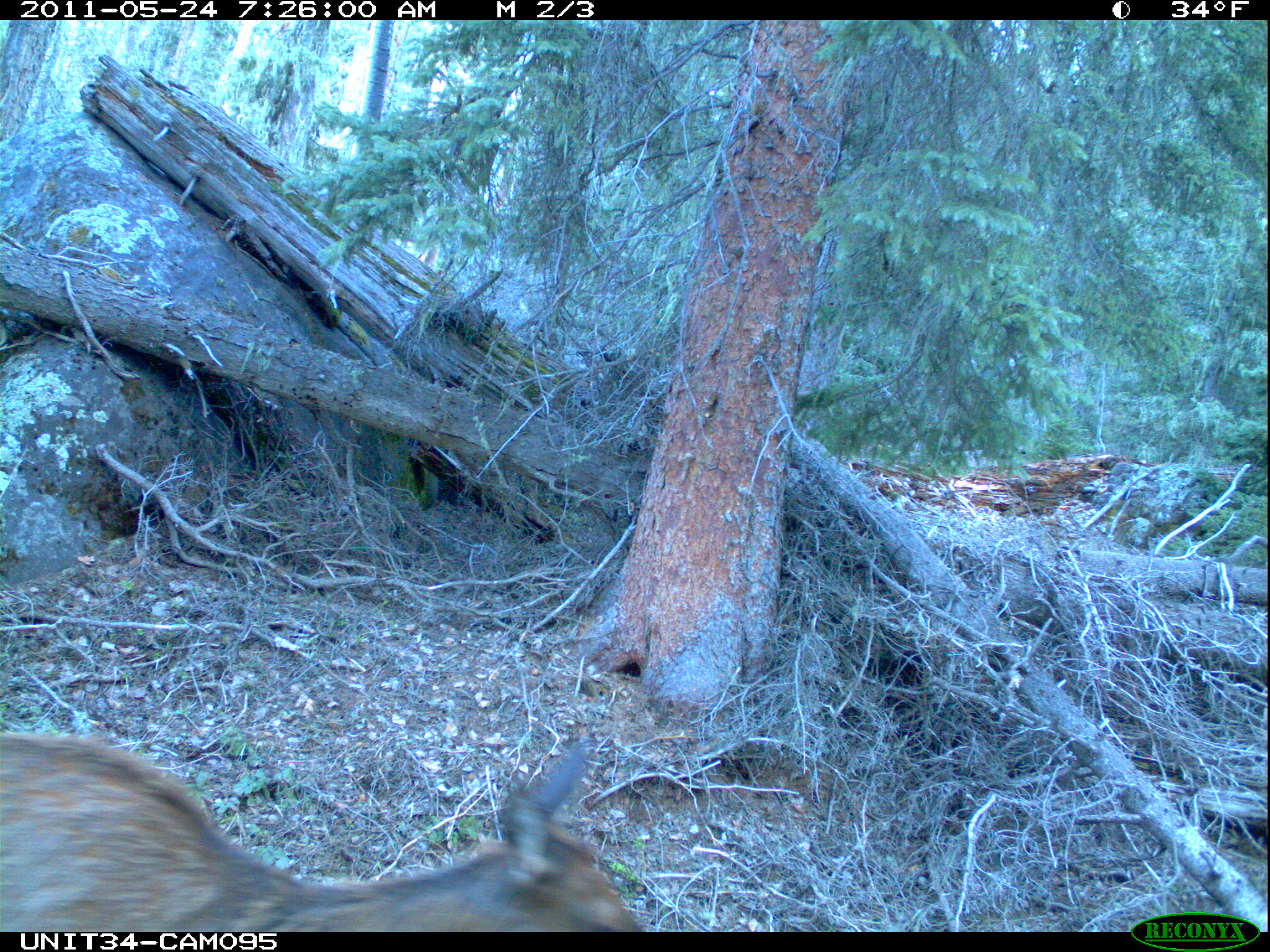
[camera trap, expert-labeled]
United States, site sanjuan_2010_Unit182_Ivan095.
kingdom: Animalia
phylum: Chordata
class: Mammalia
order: Artiodactyla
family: Cervidae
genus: Cervus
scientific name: Cervus elaphus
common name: red deer